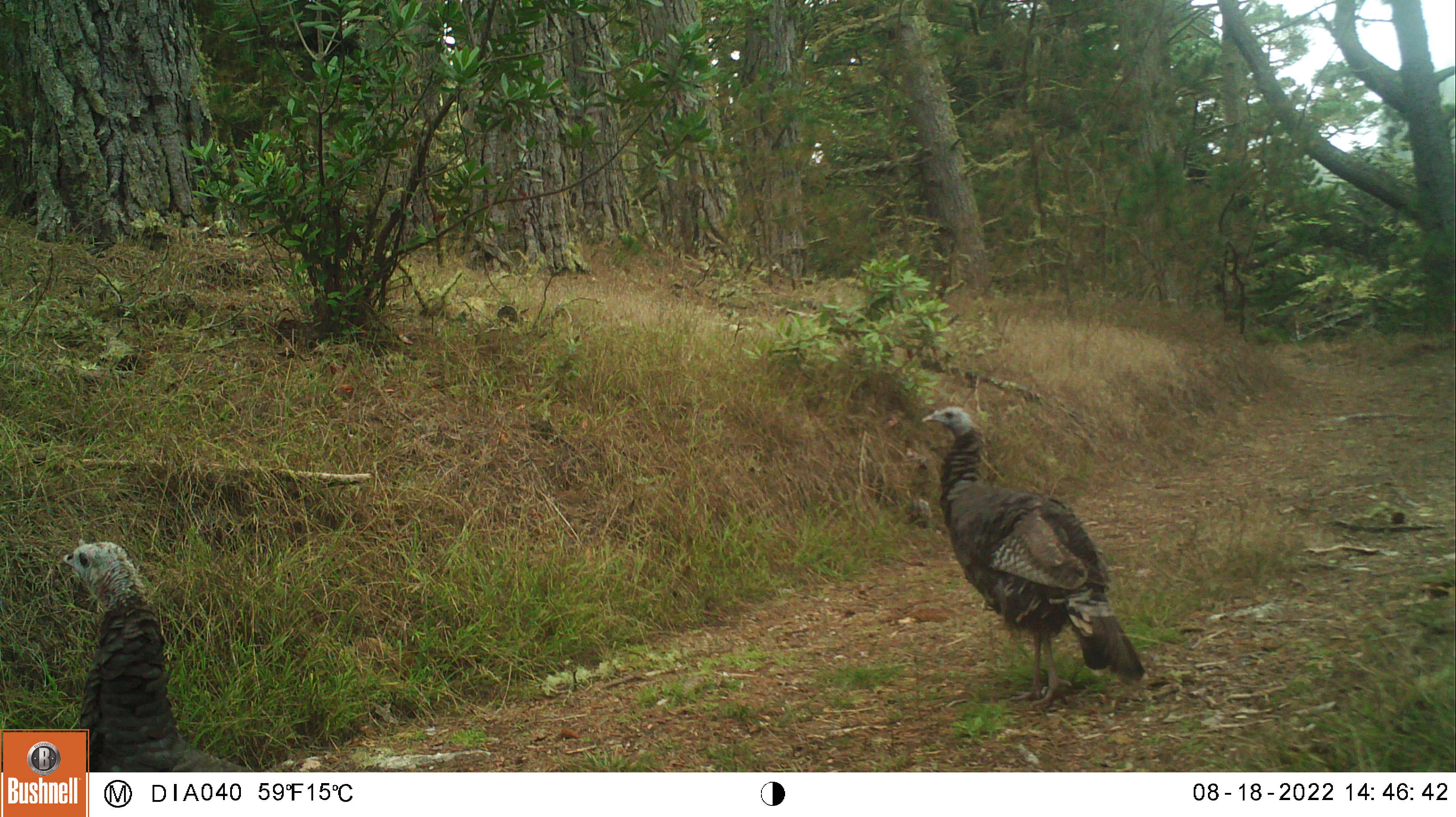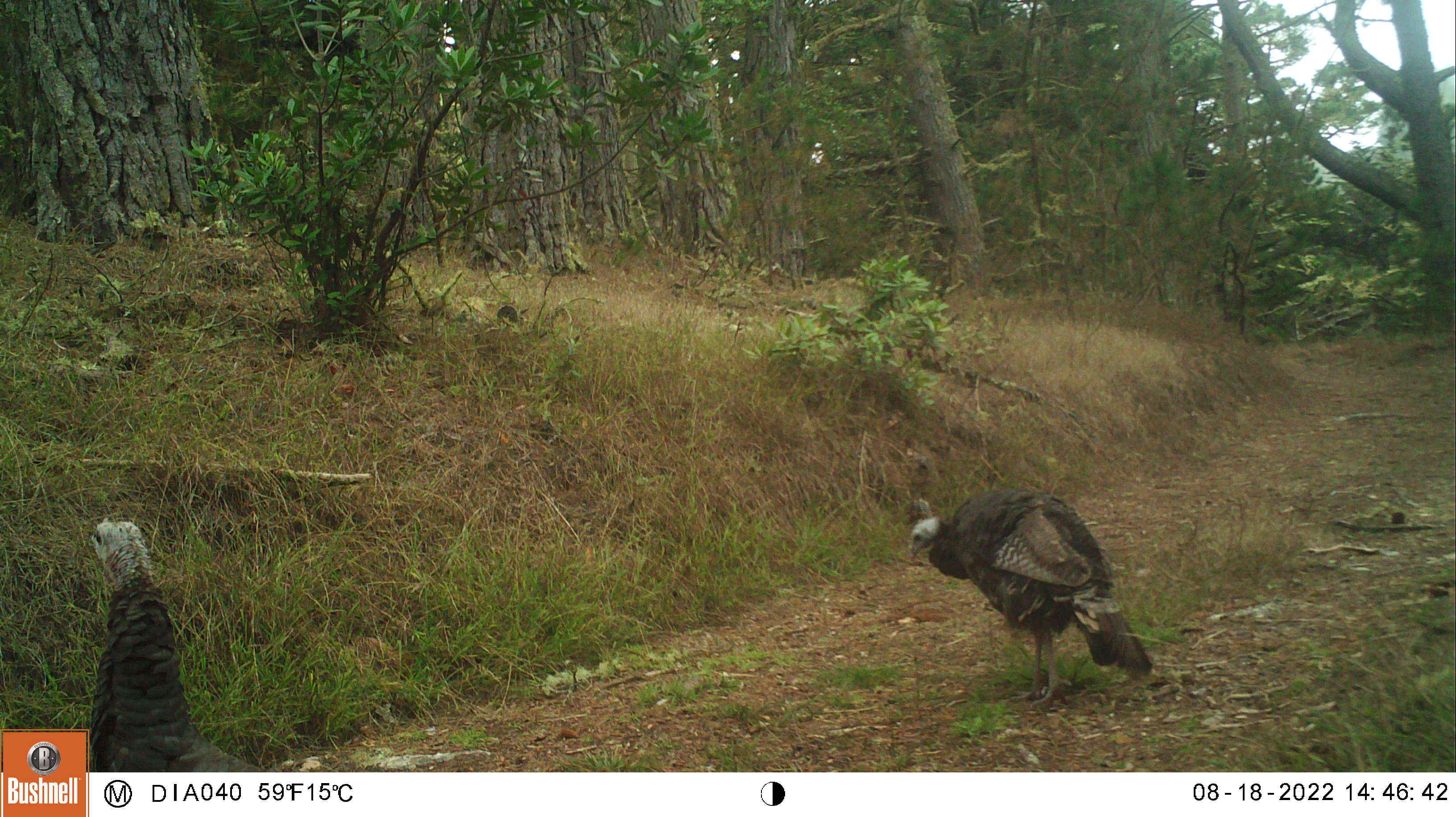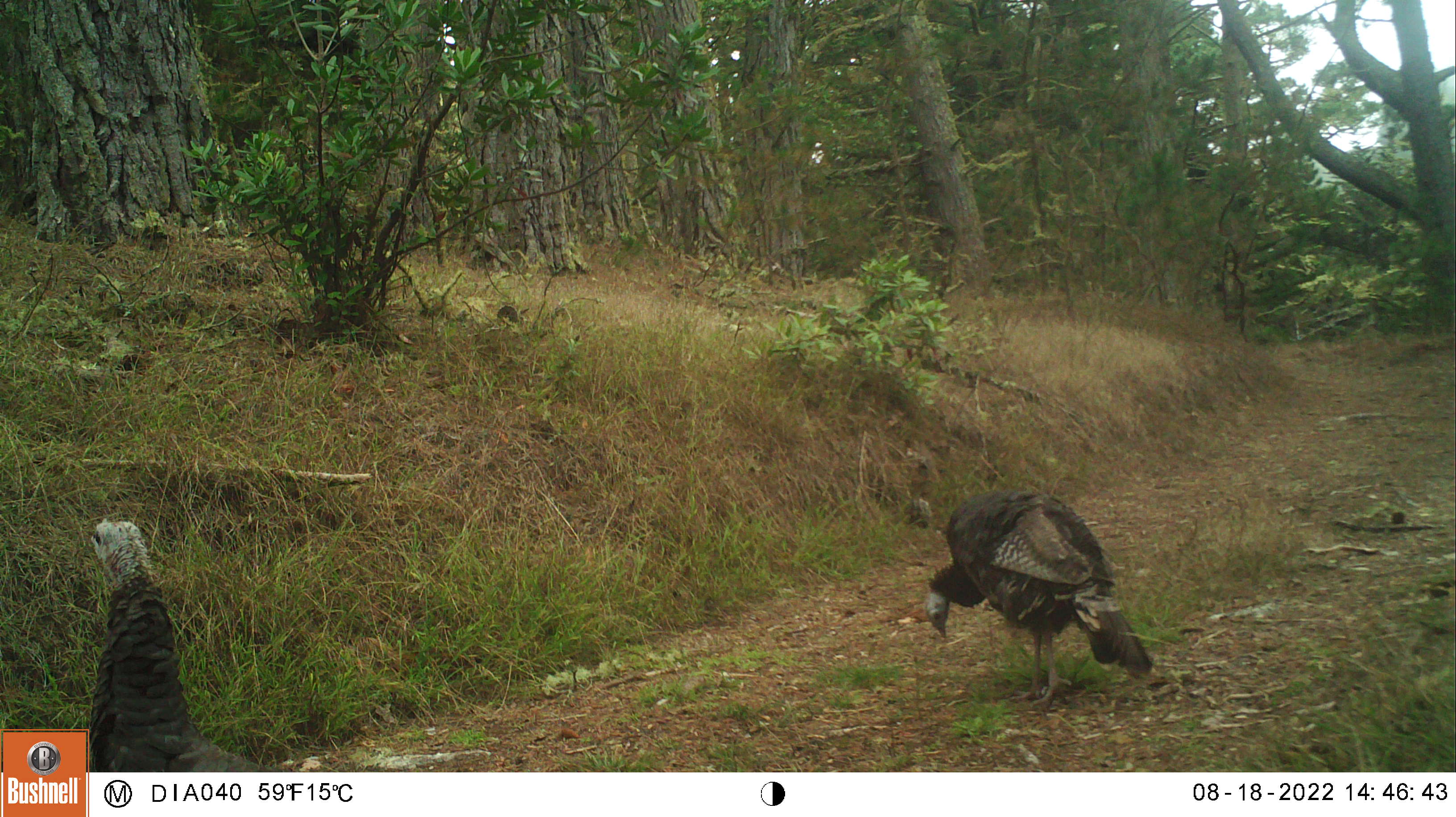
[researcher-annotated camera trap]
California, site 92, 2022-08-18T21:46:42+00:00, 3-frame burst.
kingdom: Animalia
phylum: Chordata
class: Aves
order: Galliformes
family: Phasianidae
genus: Meleagris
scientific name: Meleagris gallopavo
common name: turkey